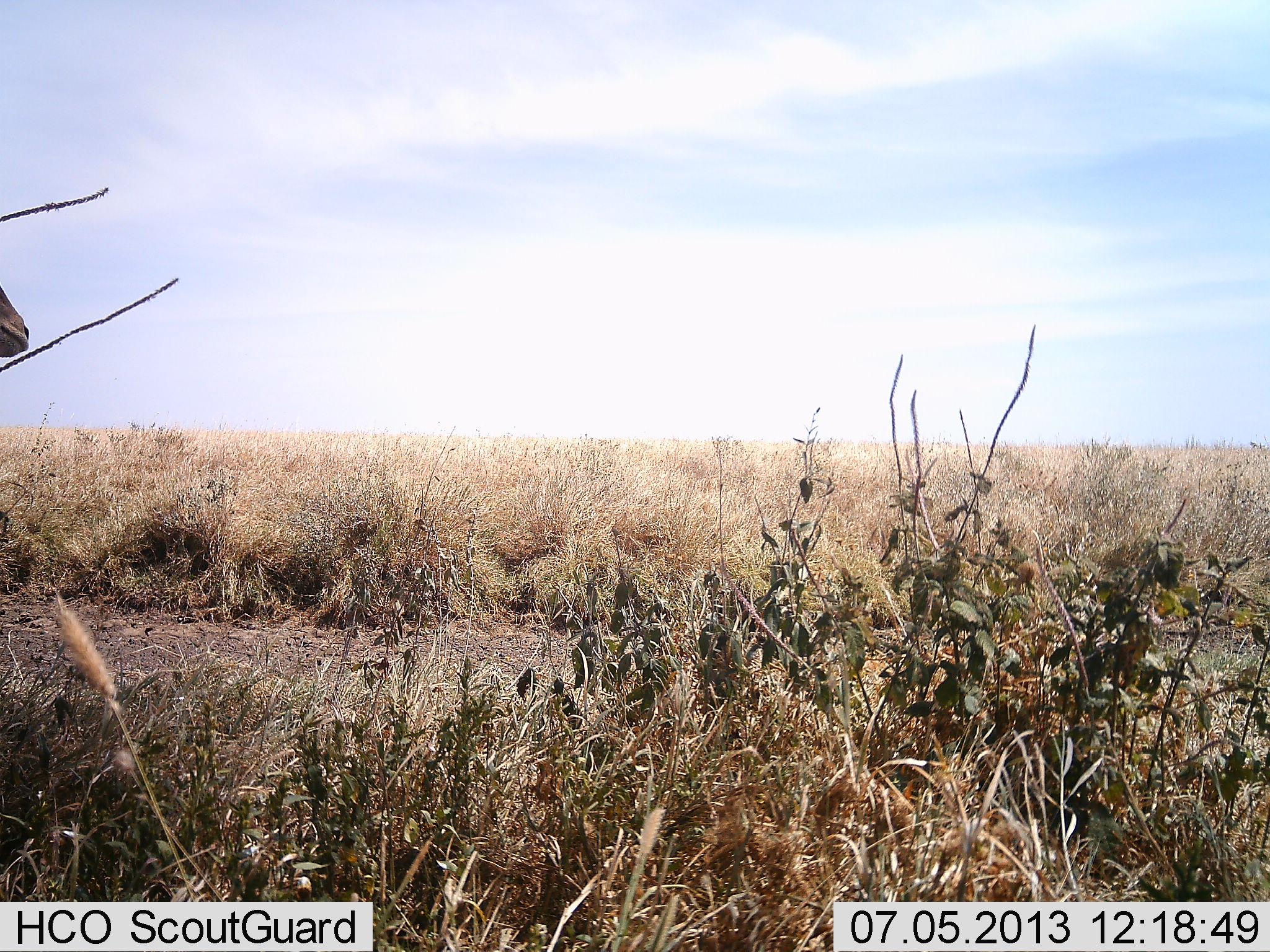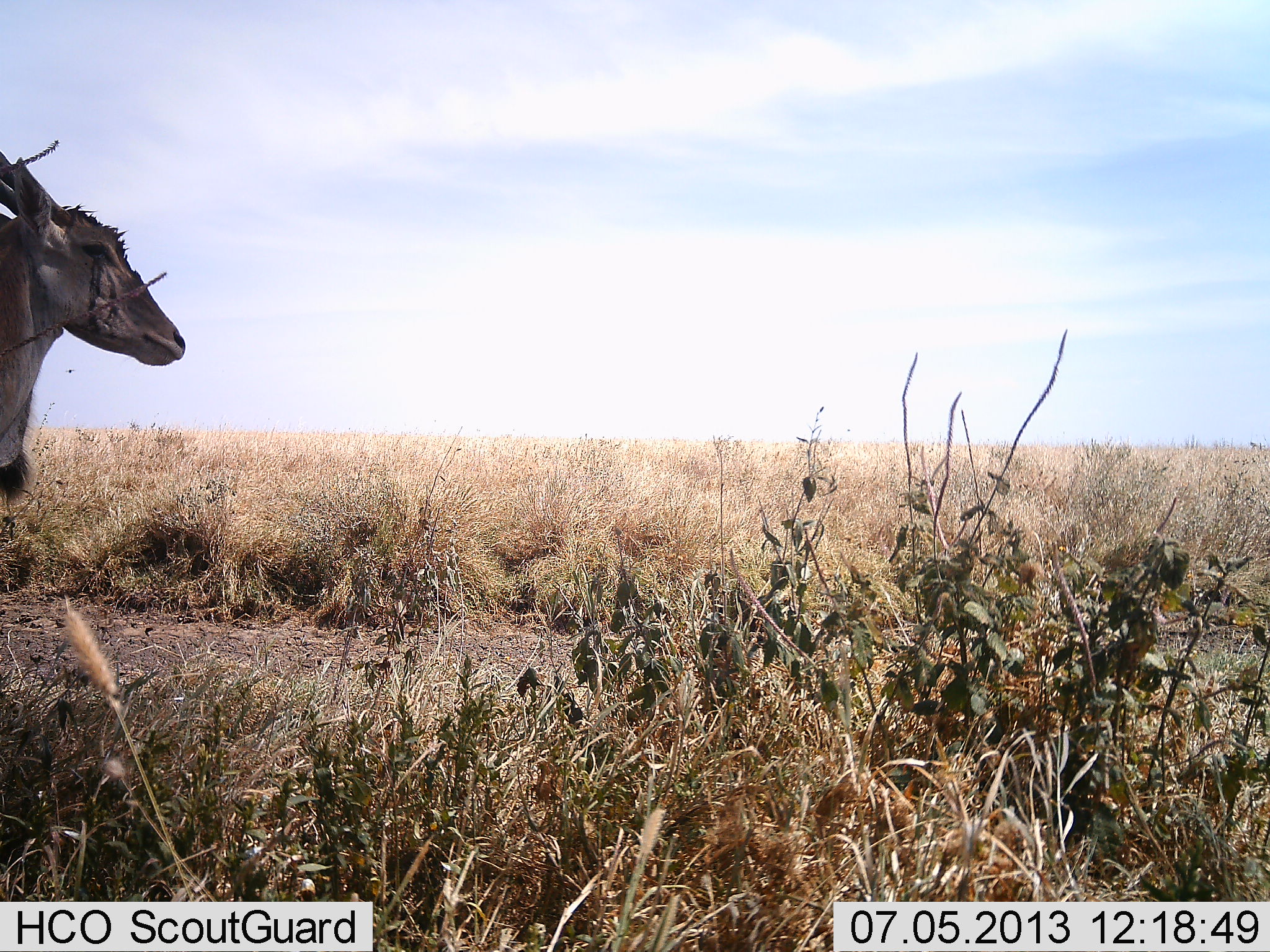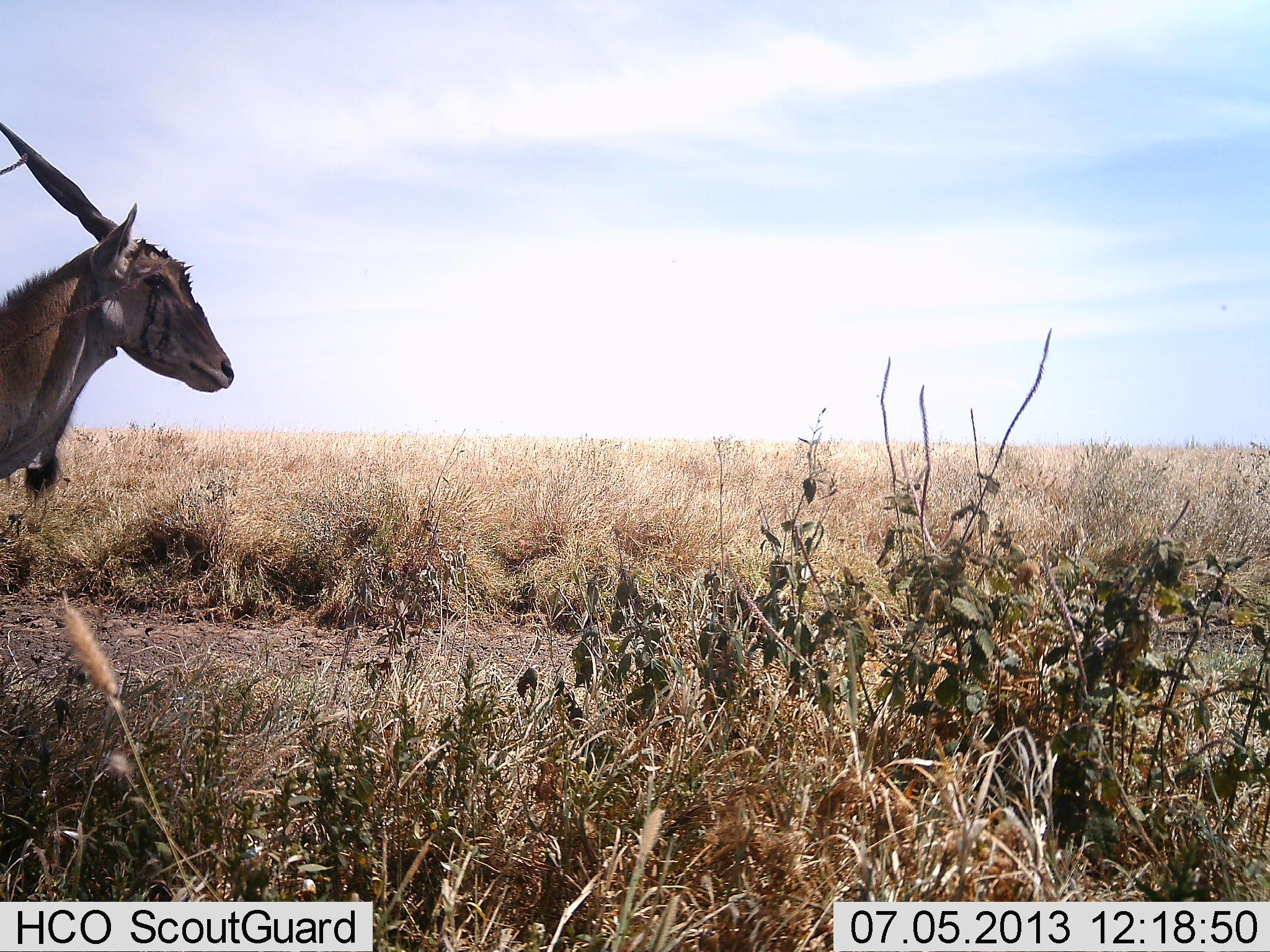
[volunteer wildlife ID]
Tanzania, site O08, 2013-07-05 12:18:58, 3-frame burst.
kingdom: Animalia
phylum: Chordata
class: Mammalia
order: Artiodactyla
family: Bovidae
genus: Tragelaphus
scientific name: Tragelaphus oryx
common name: eland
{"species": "eland (Tragelaphus oryx)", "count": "1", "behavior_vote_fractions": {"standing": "26%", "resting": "0%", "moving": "74%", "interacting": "0%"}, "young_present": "0%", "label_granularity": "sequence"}